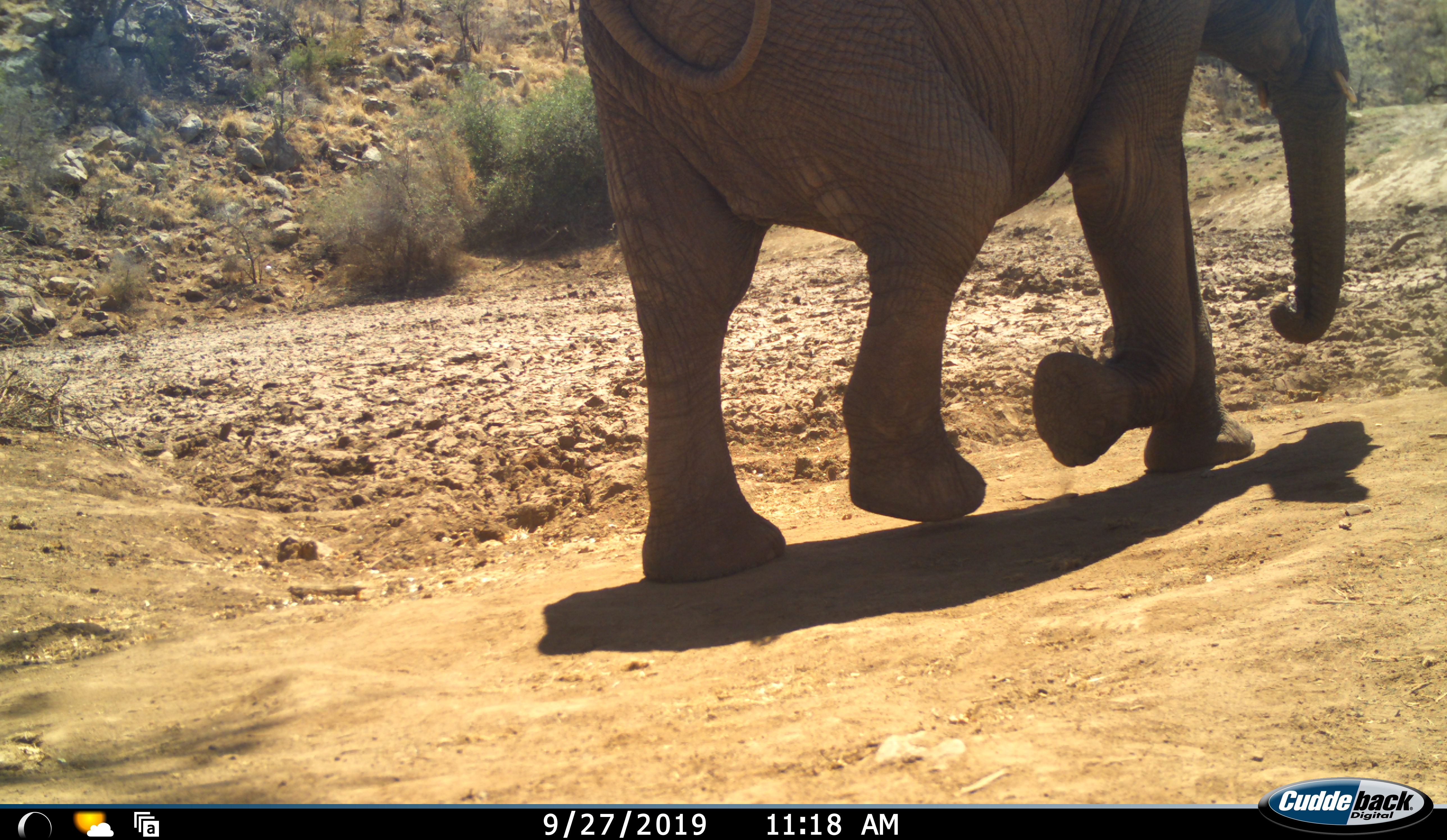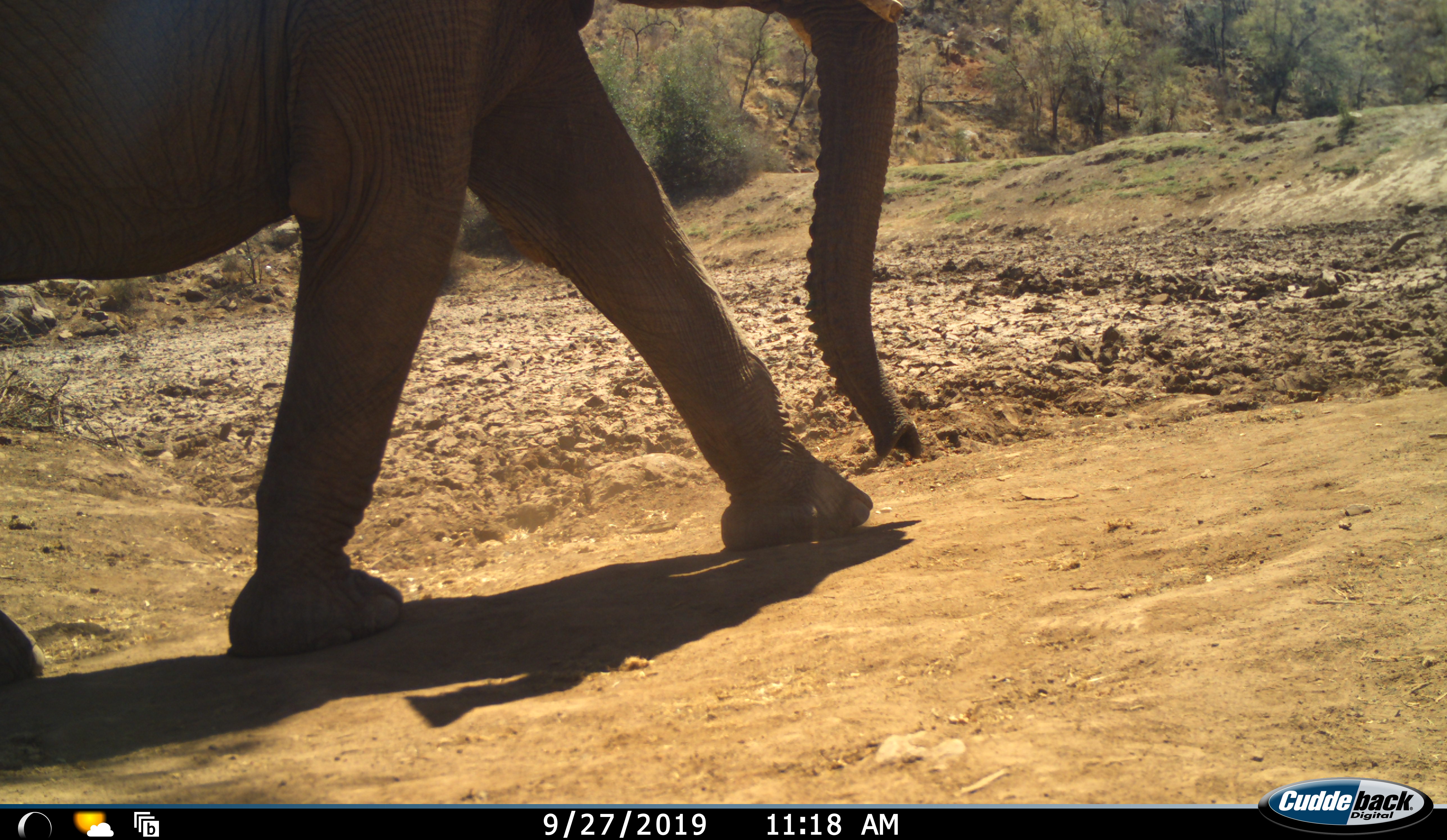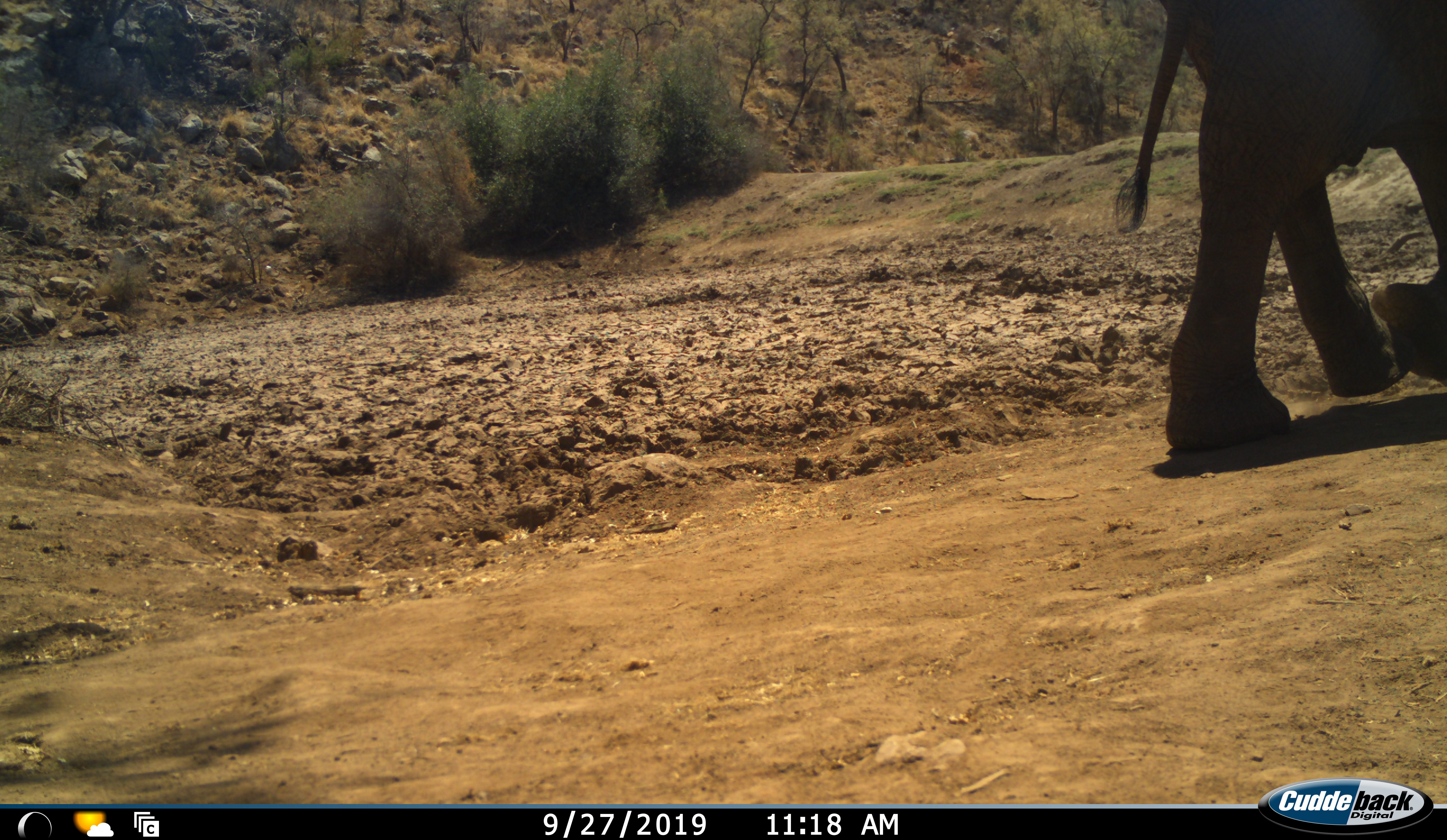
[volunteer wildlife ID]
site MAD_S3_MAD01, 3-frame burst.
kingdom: Animalia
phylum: Chordata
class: Mammalia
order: Proboscidea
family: Elephantidae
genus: Loxodonta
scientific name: Loxodonta africana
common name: african bush elephant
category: elephant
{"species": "elephant (african bush elephant) (Loxodonta africana)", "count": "1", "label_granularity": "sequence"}